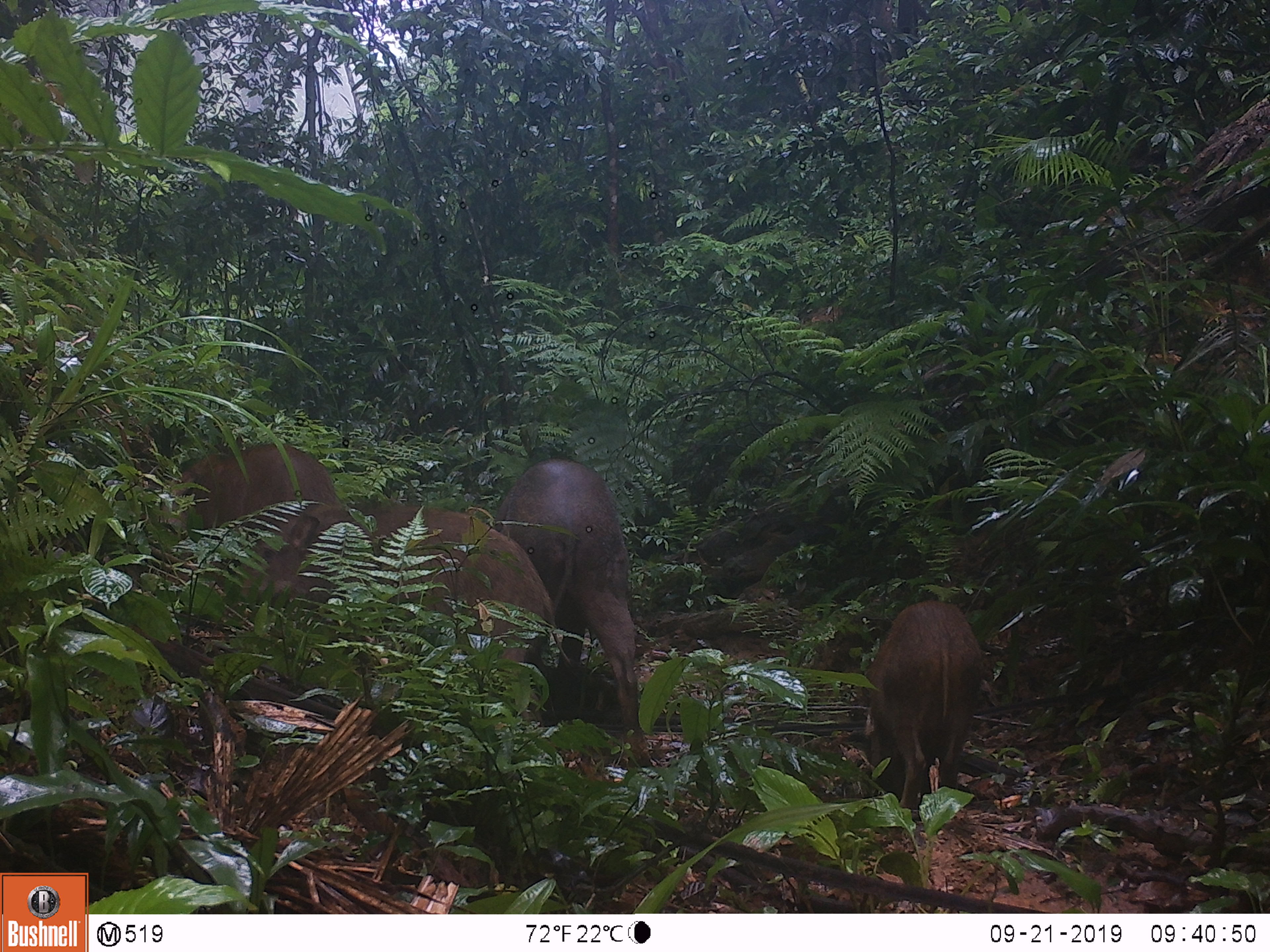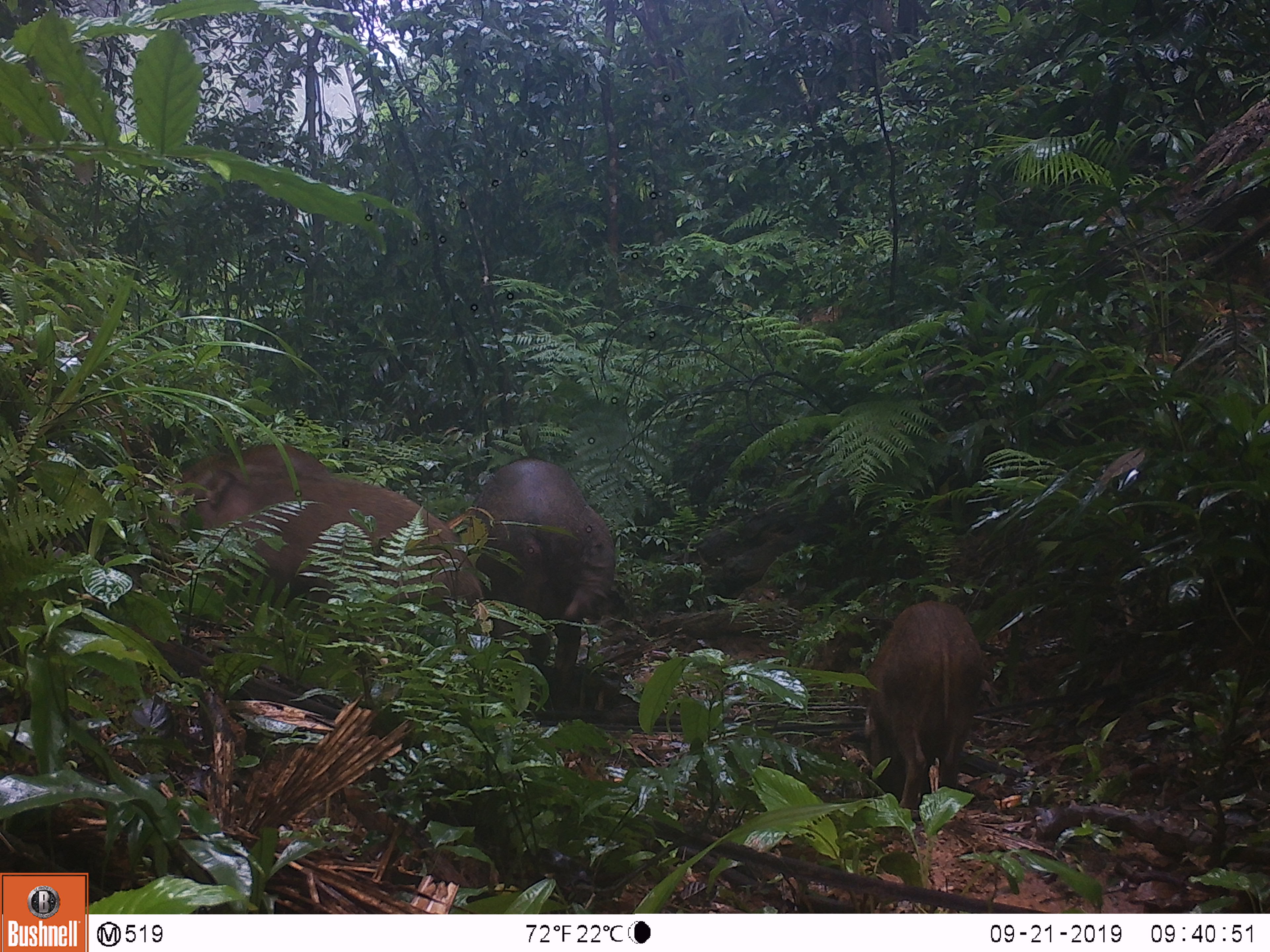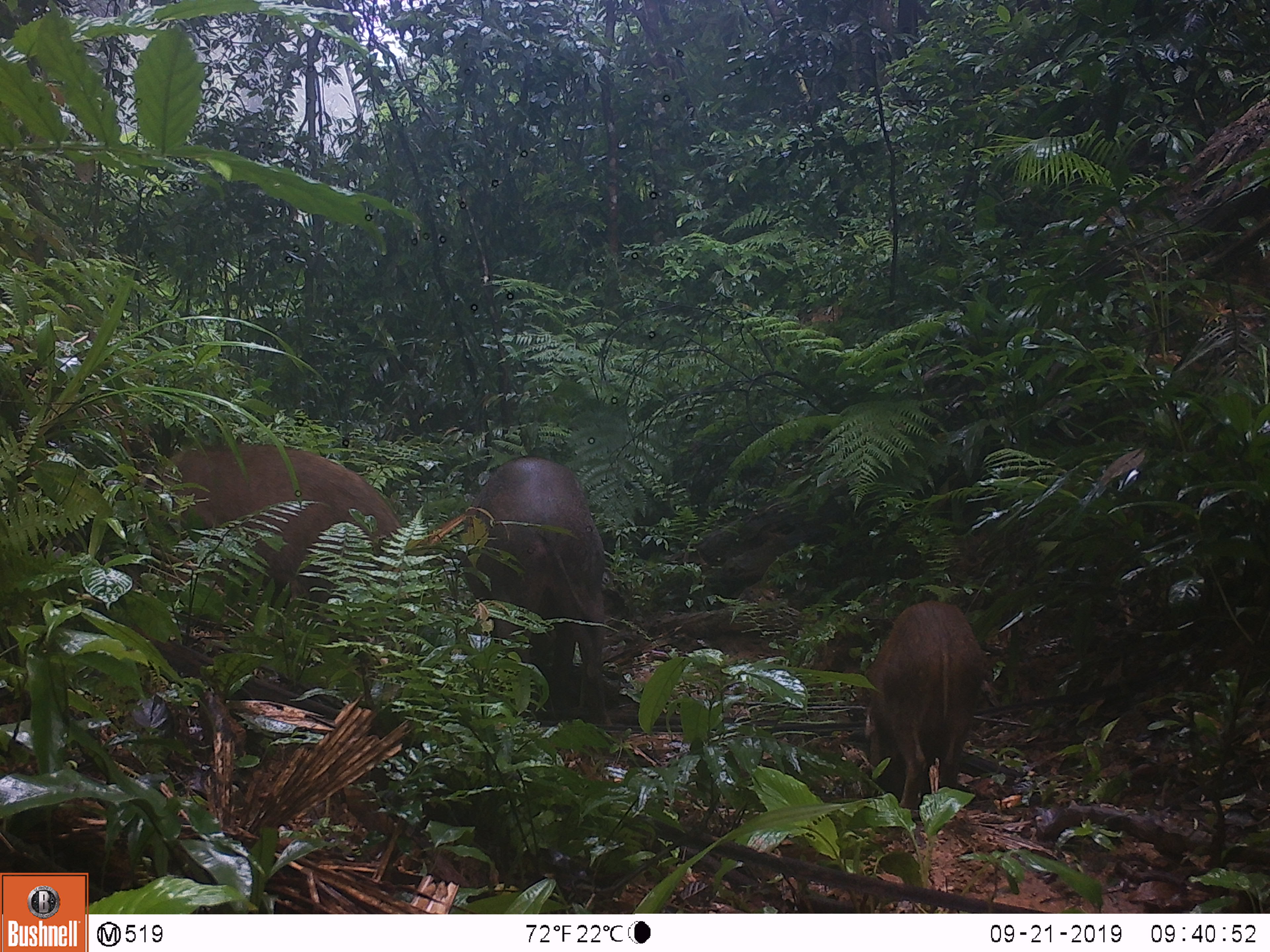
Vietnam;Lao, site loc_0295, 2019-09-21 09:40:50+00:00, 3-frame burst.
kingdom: Animalia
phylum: Chordata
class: Mammalia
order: Artiodactyla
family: Suidae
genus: Sus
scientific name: Sus scrofa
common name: eurasian wild pig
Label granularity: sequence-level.